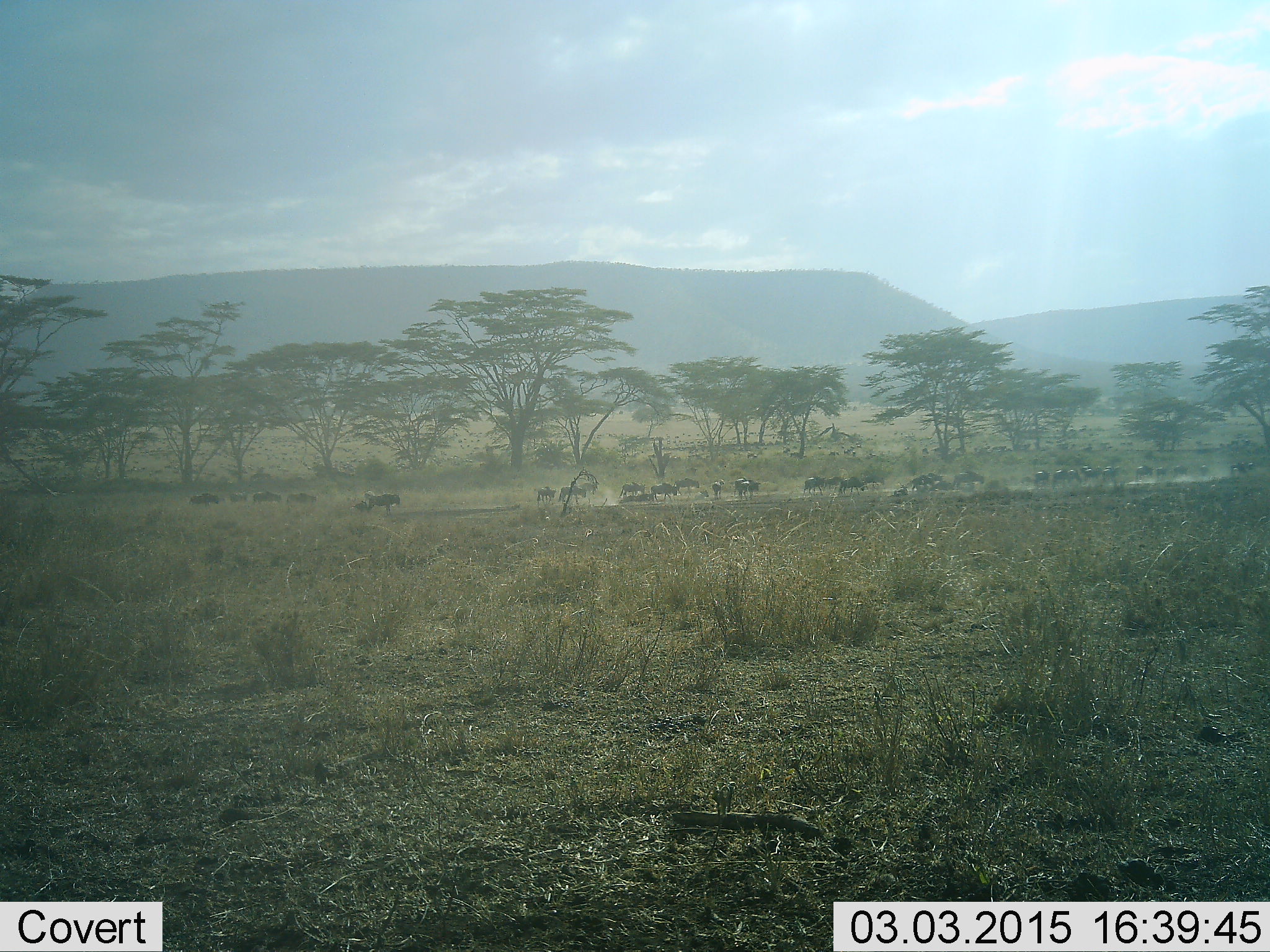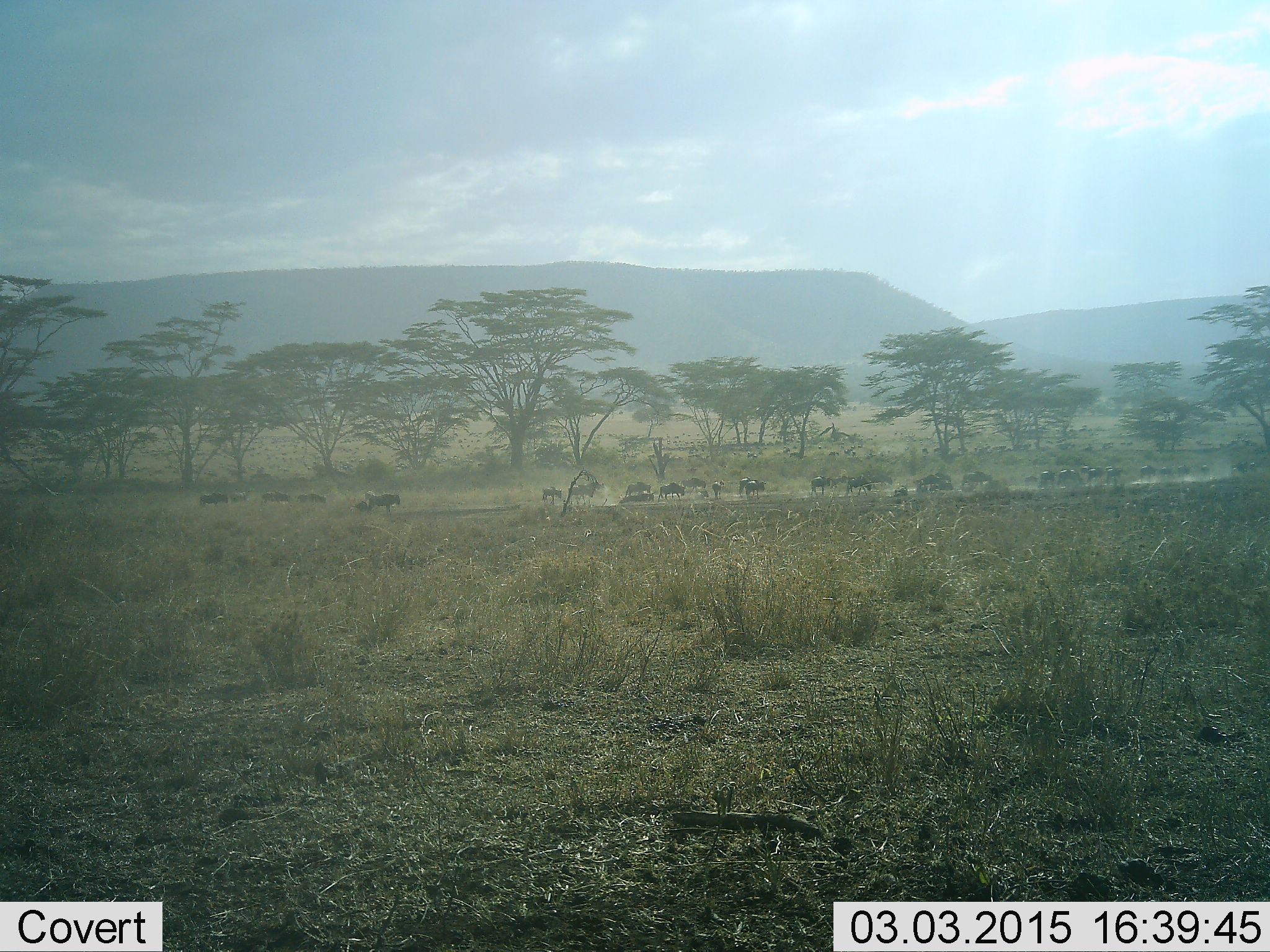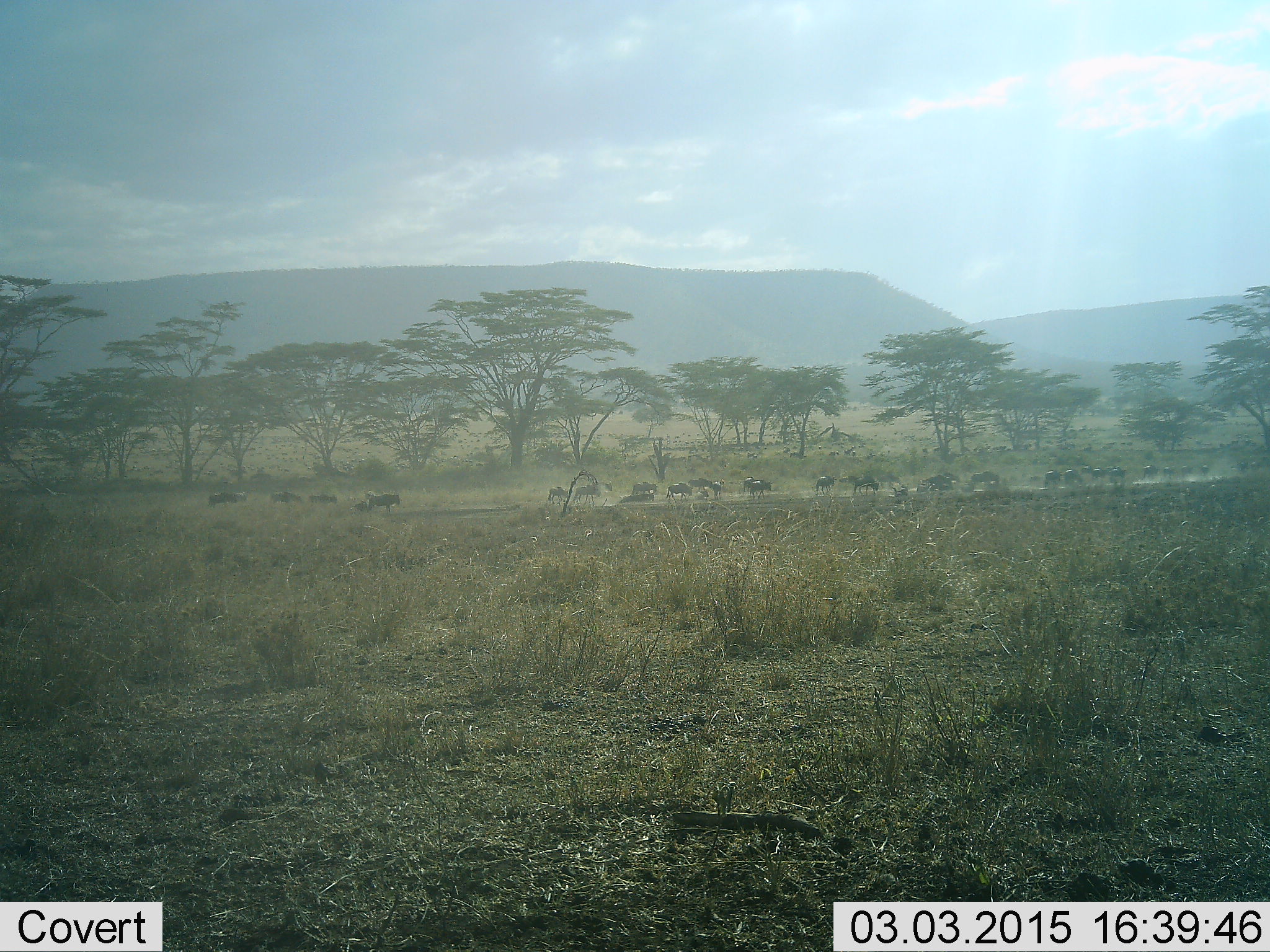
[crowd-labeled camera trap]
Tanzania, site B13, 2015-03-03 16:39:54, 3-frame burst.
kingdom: Animalia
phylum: Chordata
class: Mammalia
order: Artiodactyla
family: Bovidae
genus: Connochaetes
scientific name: Connochaetes taurinus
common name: blue wildebeest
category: wildebeest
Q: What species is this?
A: Wildebeest (blue wildebeest) (Connochaetes taurinus).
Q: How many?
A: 11-50.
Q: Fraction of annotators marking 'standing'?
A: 10%.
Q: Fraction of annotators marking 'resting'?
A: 0%.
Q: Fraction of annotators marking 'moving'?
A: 100%.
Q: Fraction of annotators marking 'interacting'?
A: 0%.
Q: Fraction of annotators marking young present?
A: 0%.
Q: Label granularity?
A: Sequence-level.